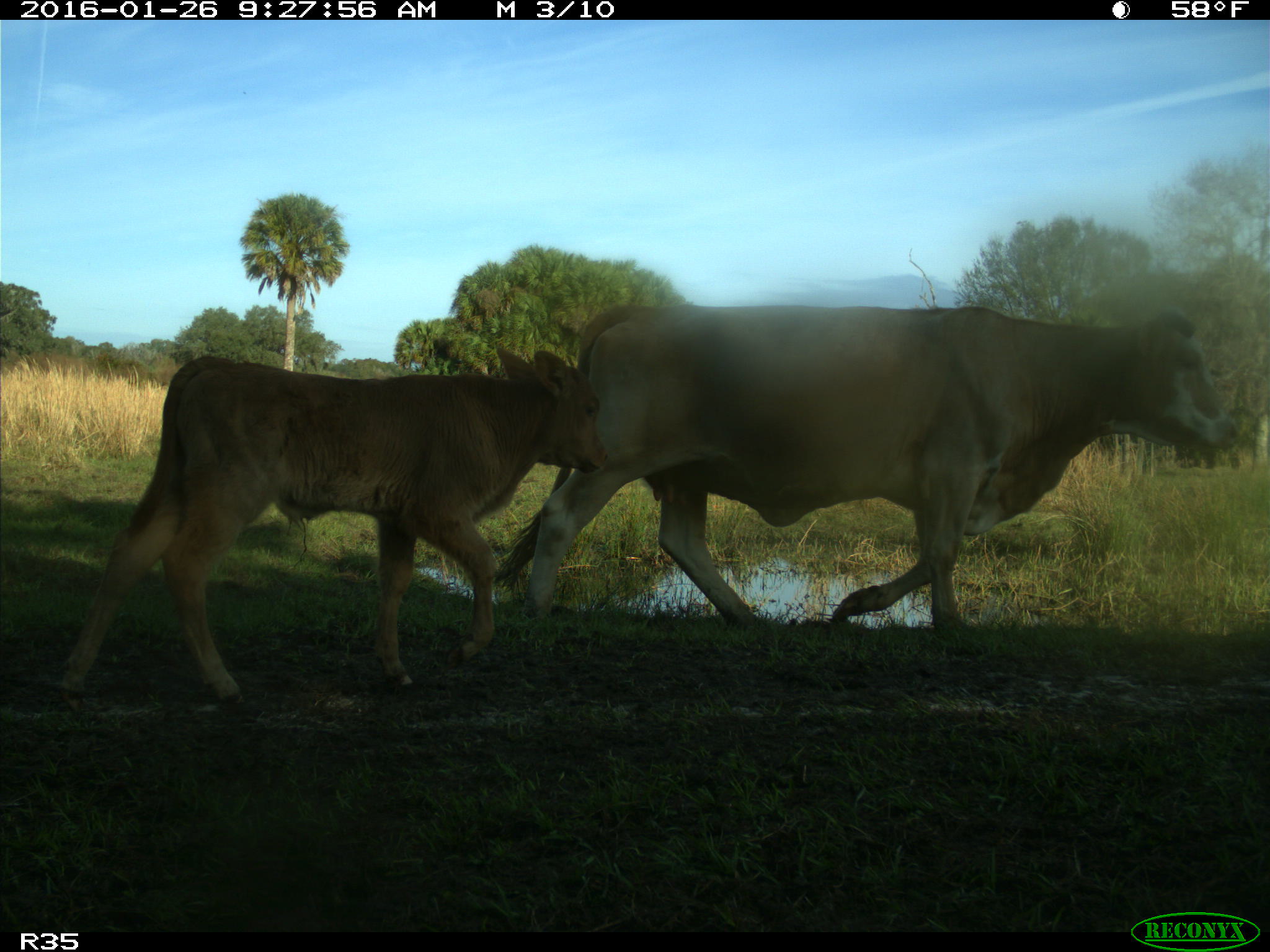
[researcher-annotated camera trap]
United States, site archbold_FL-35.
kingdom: Animalia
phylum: Chordata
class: Mammalia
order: Artiodactyla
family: Bovidae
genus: Bos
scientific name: Bos taurus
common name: domestic cow